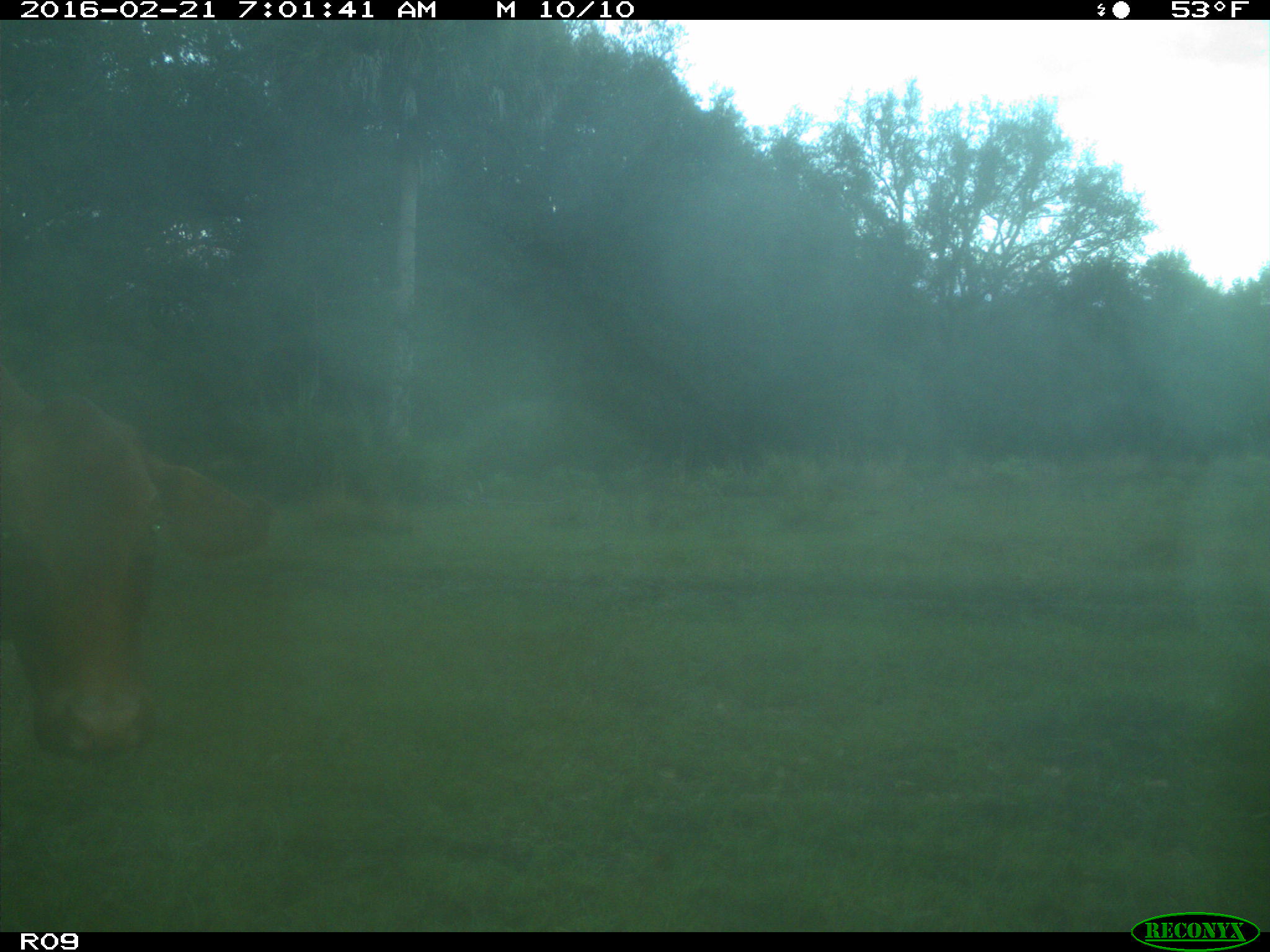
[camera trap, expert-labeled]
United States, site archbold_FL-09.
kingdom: Animalia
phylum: Chordata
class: Mammalia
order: Artiodactyla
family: Bovidae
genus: Bos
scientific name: Bos taurus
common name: domestic cow